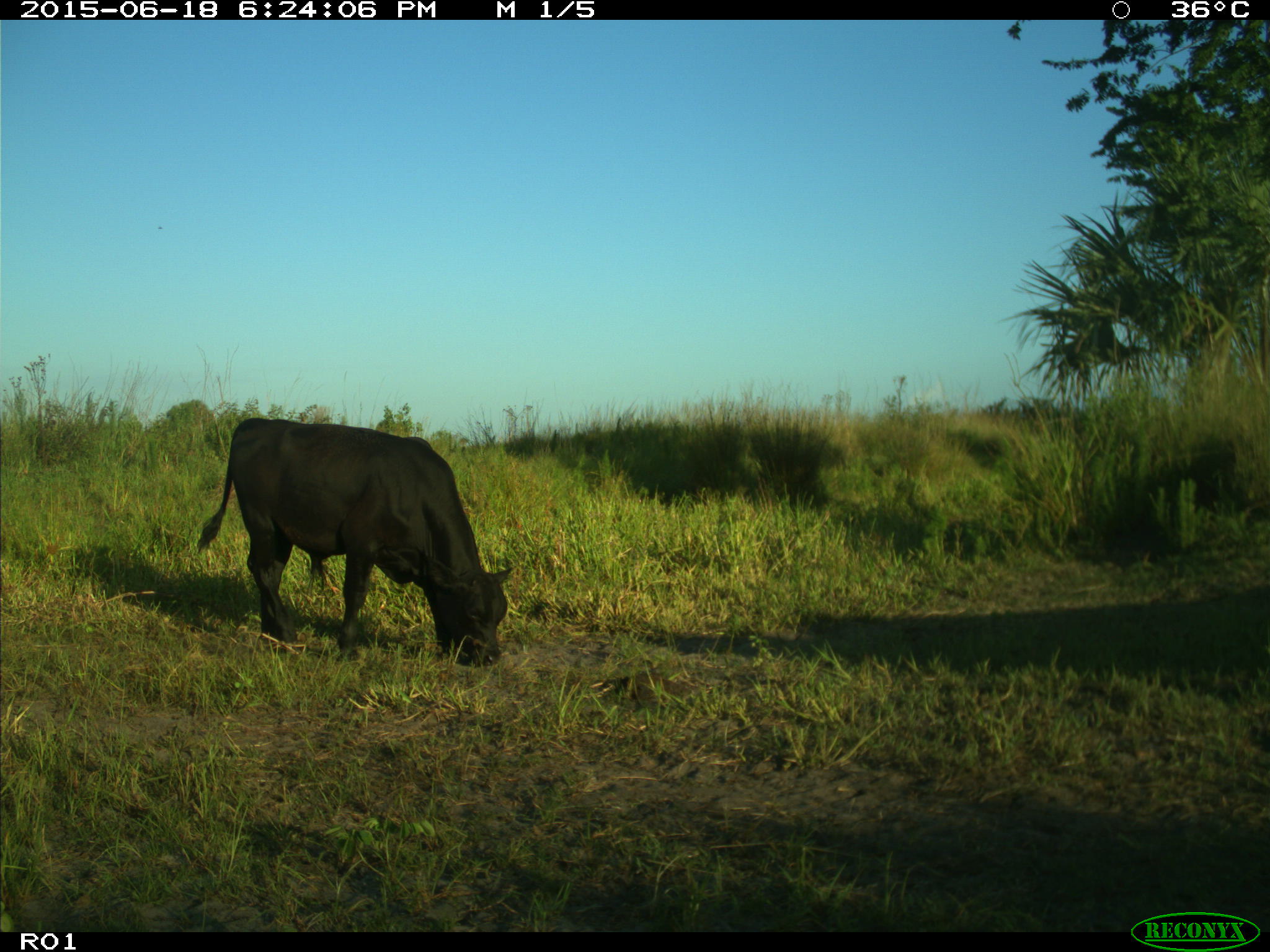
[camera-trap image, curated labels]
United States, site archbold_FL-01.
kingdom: Animalia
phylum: Chordata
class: Mammalia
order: Artiodactyla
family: Bovidae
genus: Bos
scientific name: Bos taurus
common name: domestic cow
Bos taurus (domestic cow).